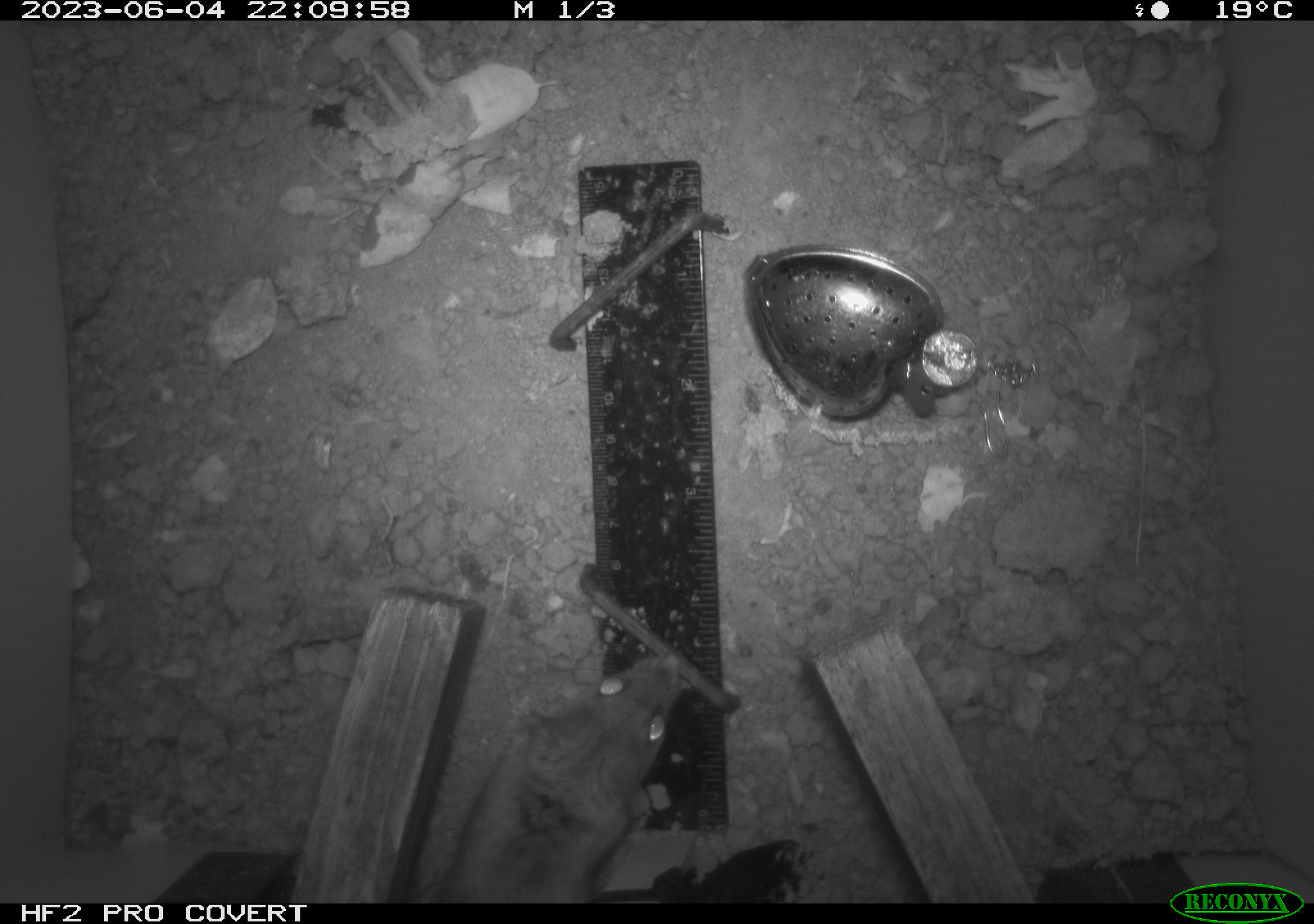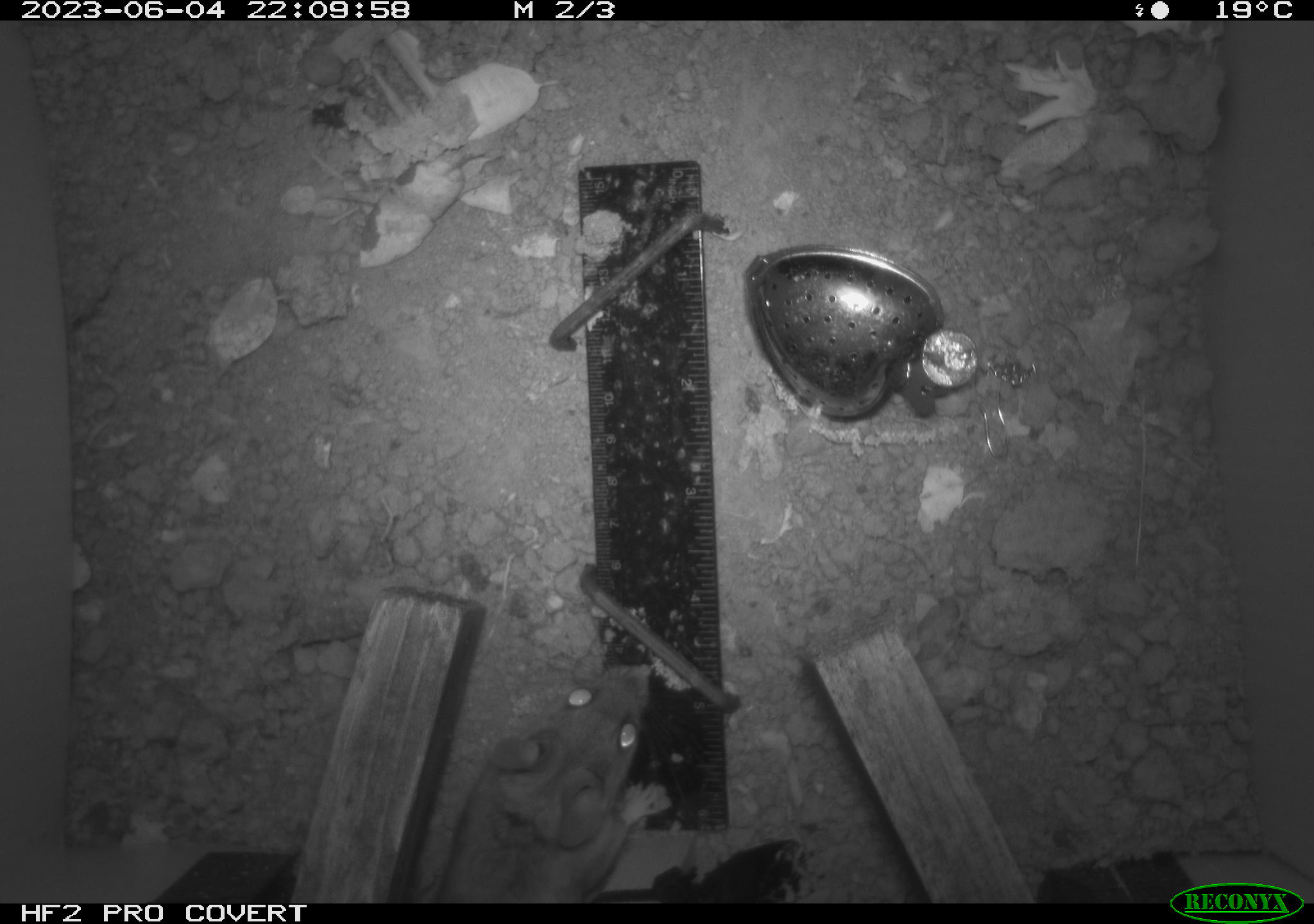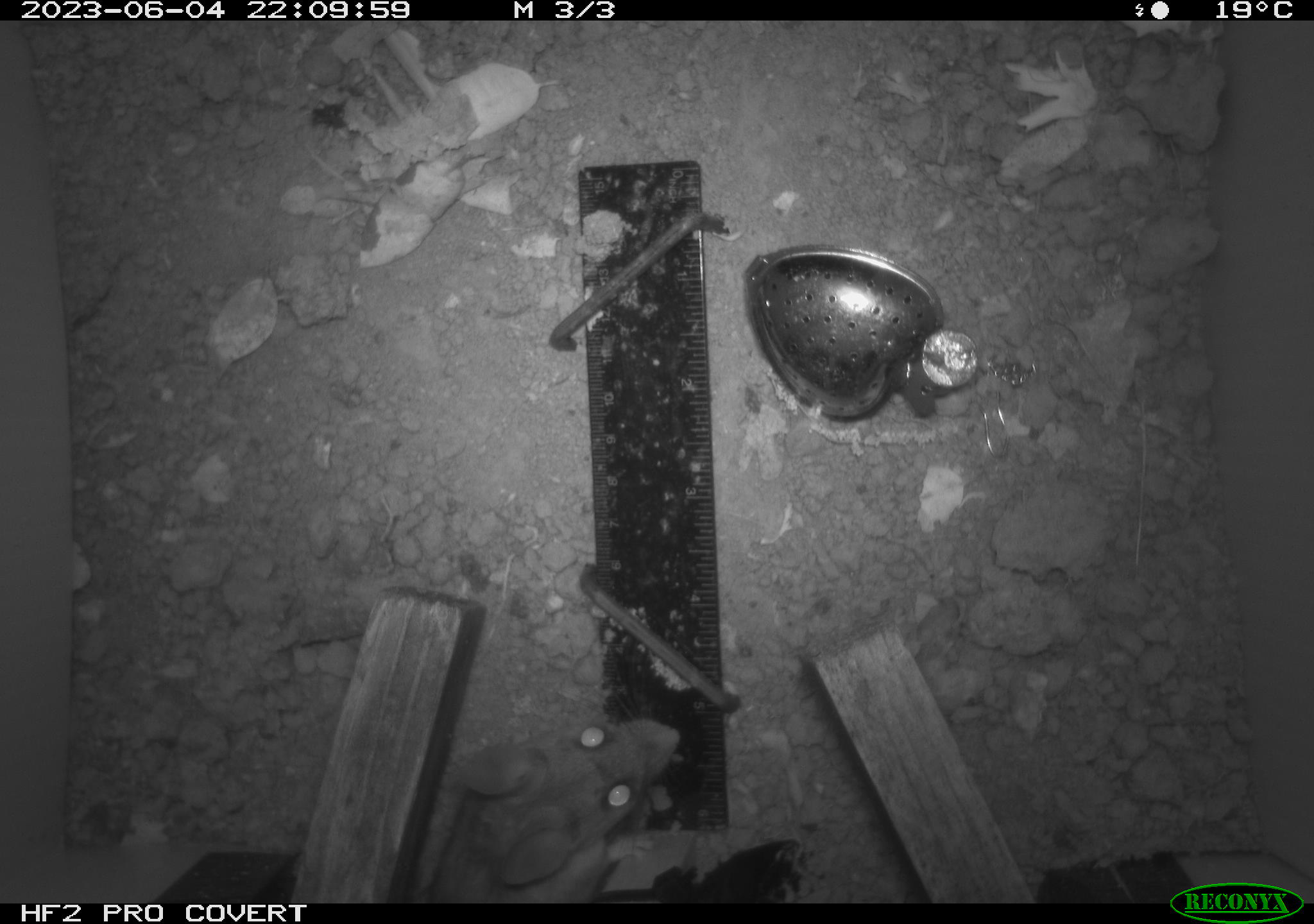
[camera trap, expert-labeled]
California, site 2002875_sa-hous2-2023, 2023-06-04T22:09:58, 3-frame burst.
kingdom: Animalia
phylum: Chordata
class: Mammalia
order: Rodentia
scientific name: Rodentia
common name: mouse species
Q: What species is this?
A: Mouse species (Rodentia).